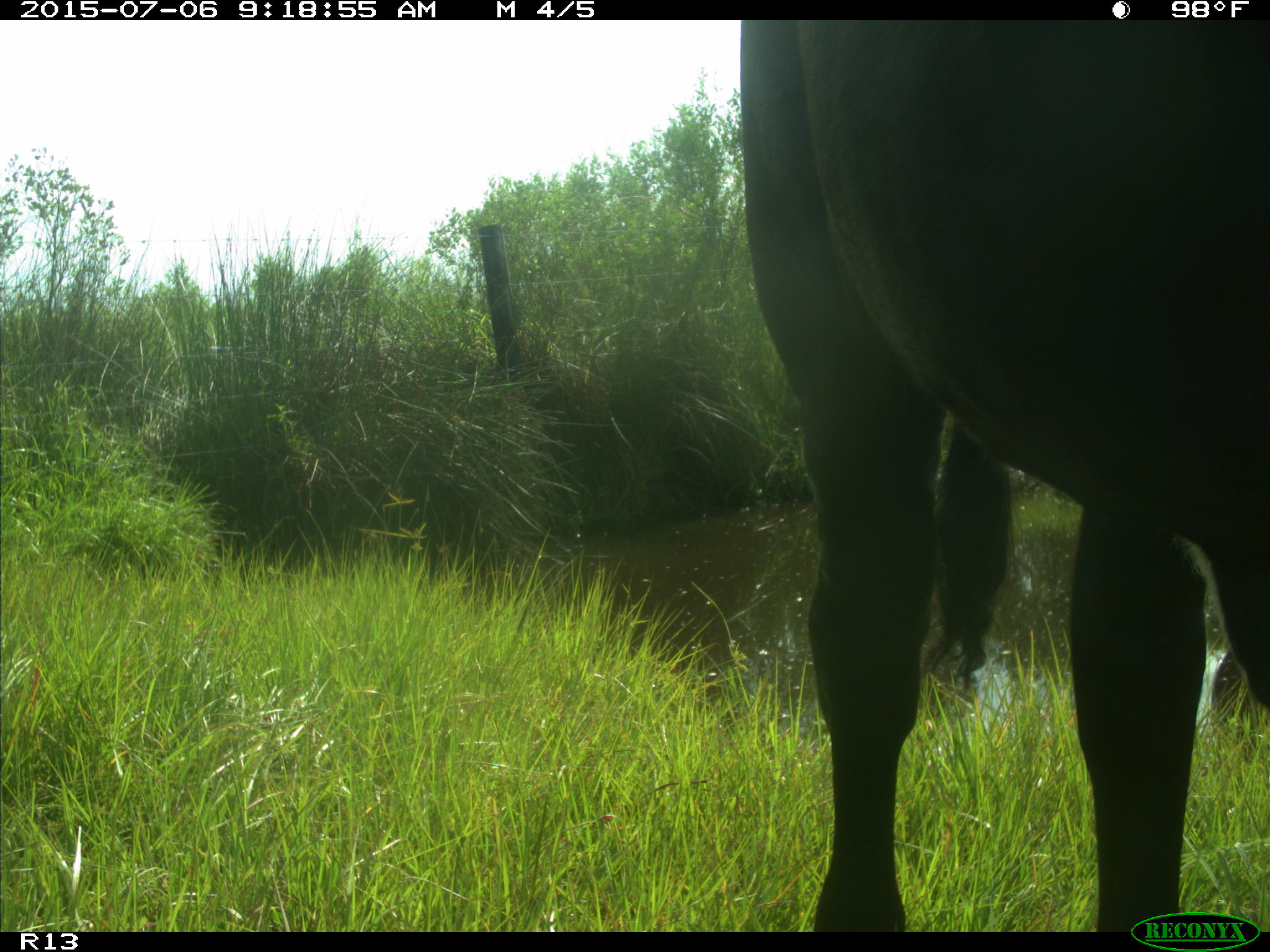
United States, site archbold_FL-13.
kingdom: Animalia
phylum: Chordata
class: Mammalia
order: Artiodactyla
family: Bovidae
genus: Bos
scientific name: Bos taurus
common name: domestic cow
Bos taurus (domestic cow).